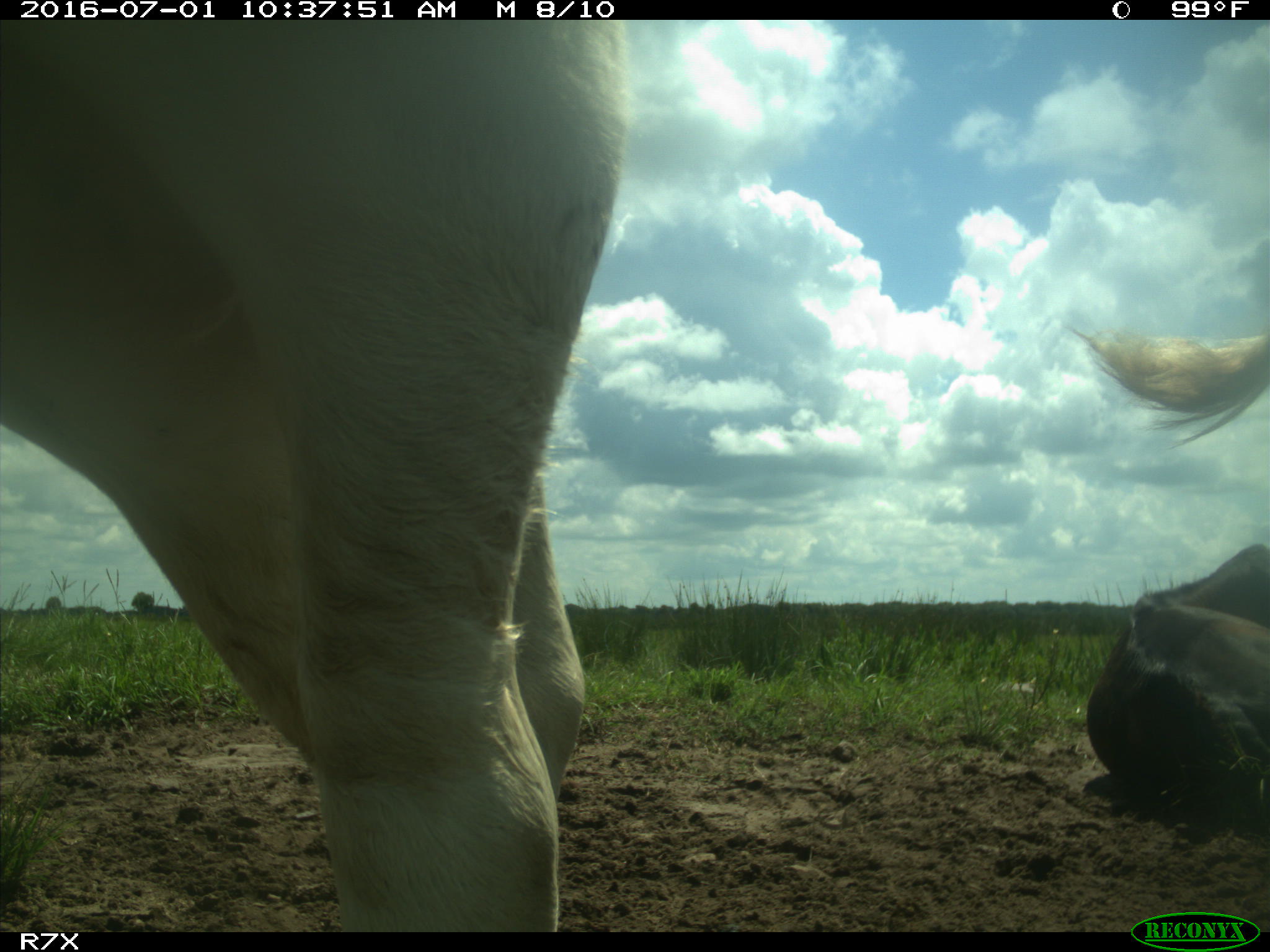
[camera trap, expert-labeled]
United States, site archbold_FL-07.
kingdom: Animalia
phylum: Chordata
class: Mammalia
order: Artiodactyla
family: Bovidae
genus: Bos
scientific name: Bos taurus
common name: domestic cow